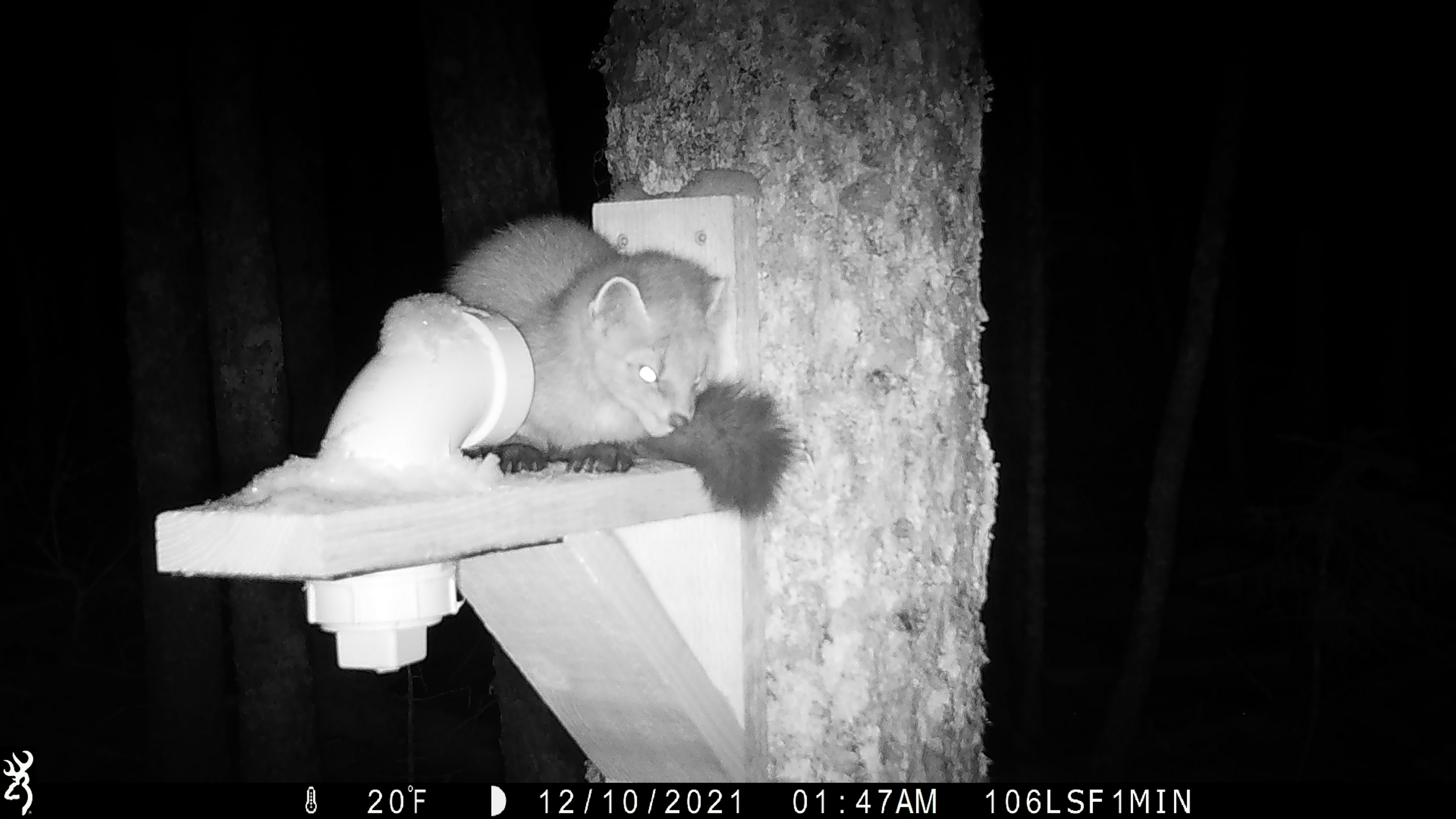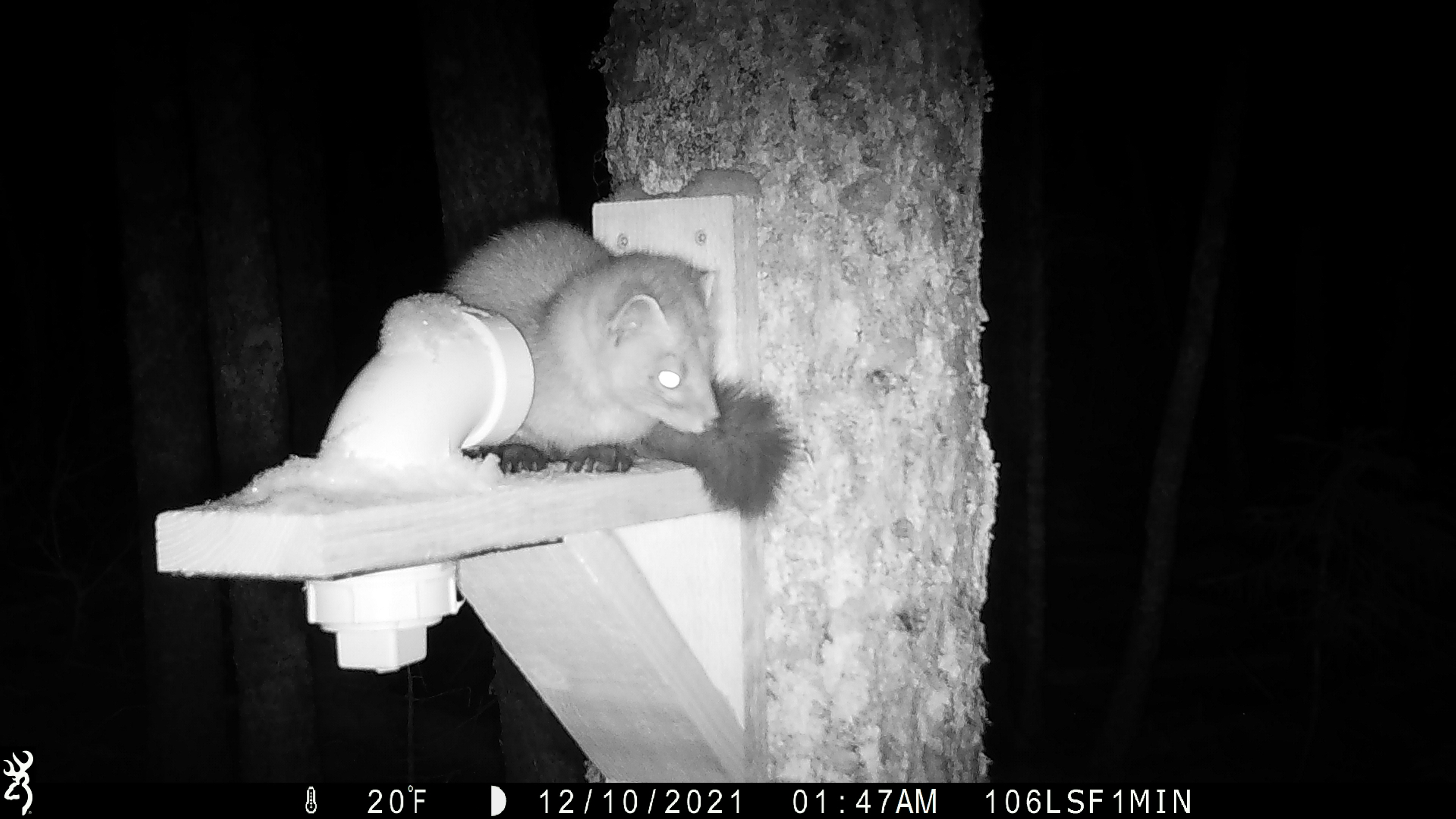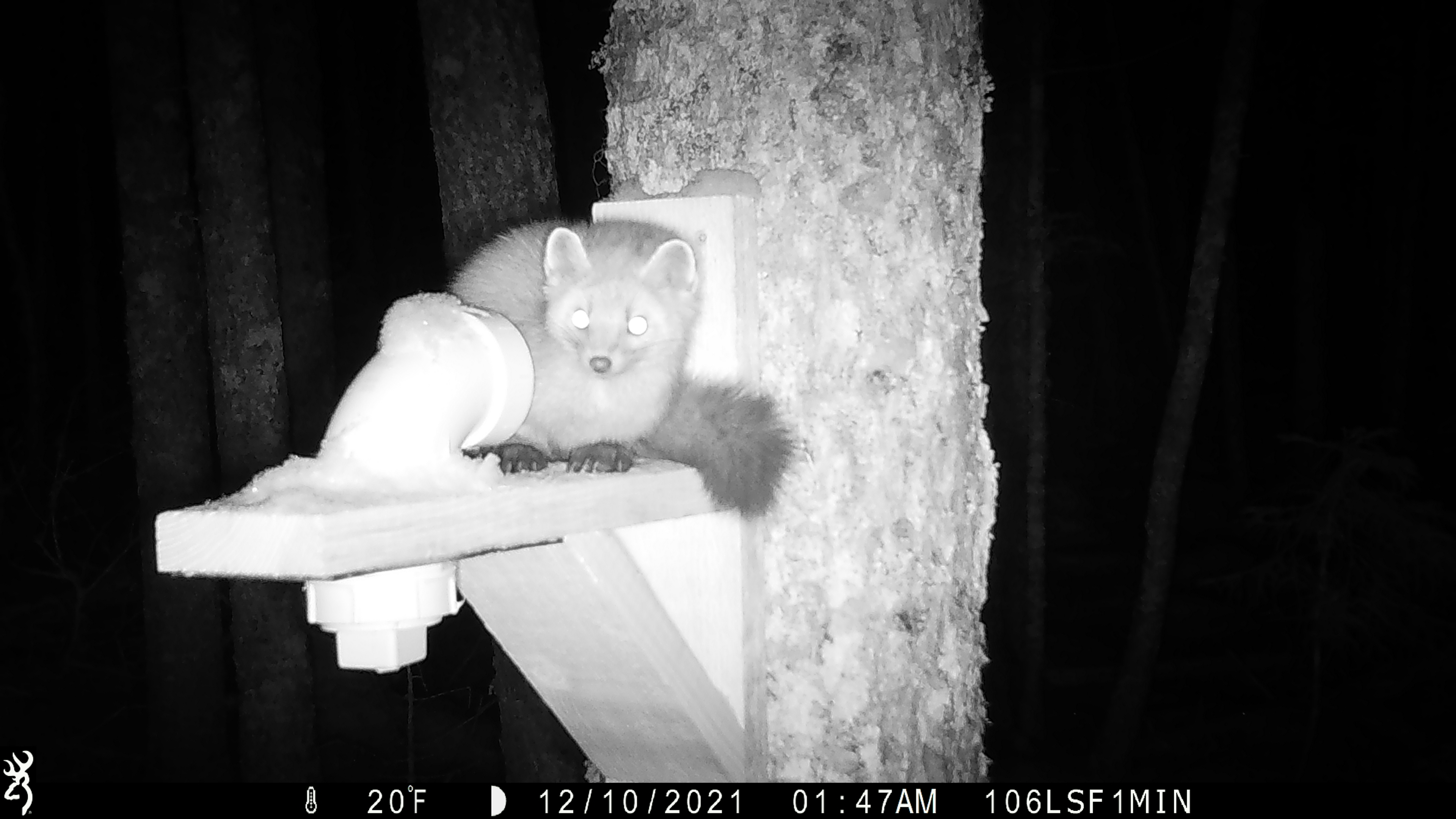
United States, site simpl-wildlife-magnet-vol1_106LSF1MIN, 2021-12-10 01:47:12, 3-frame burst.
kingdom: Animalia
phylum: Chordata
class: Mammalia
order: Carnivora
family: Mustelidae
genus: Martes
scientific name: Martes americana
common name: american marten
American marten (Martes americana).